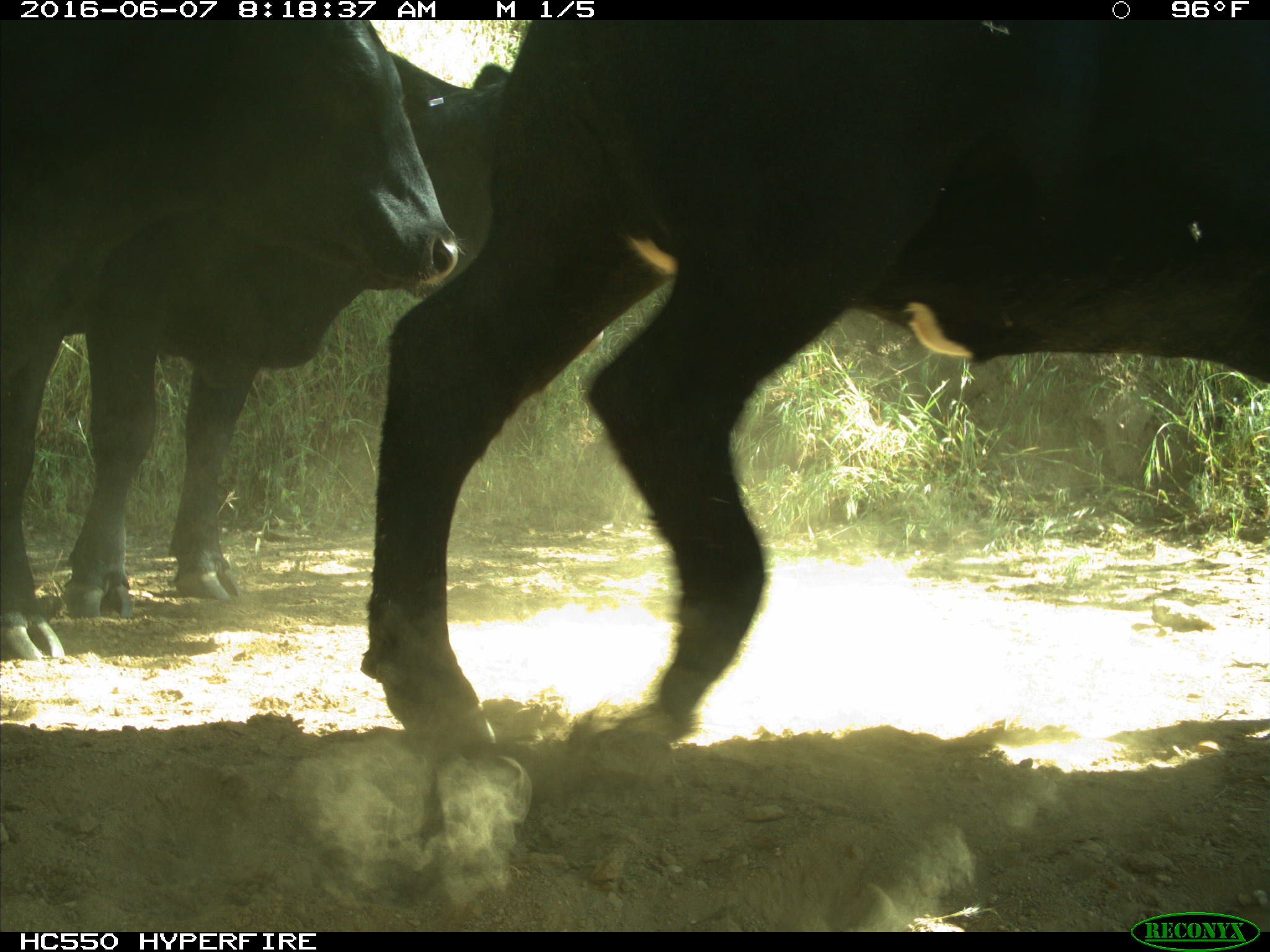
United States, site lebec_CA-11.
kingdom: Animalia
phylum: Chordata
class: Mammalia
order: Artiodactyla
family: Bovidae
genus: Bos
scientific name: Bos taurus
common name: domestic cow